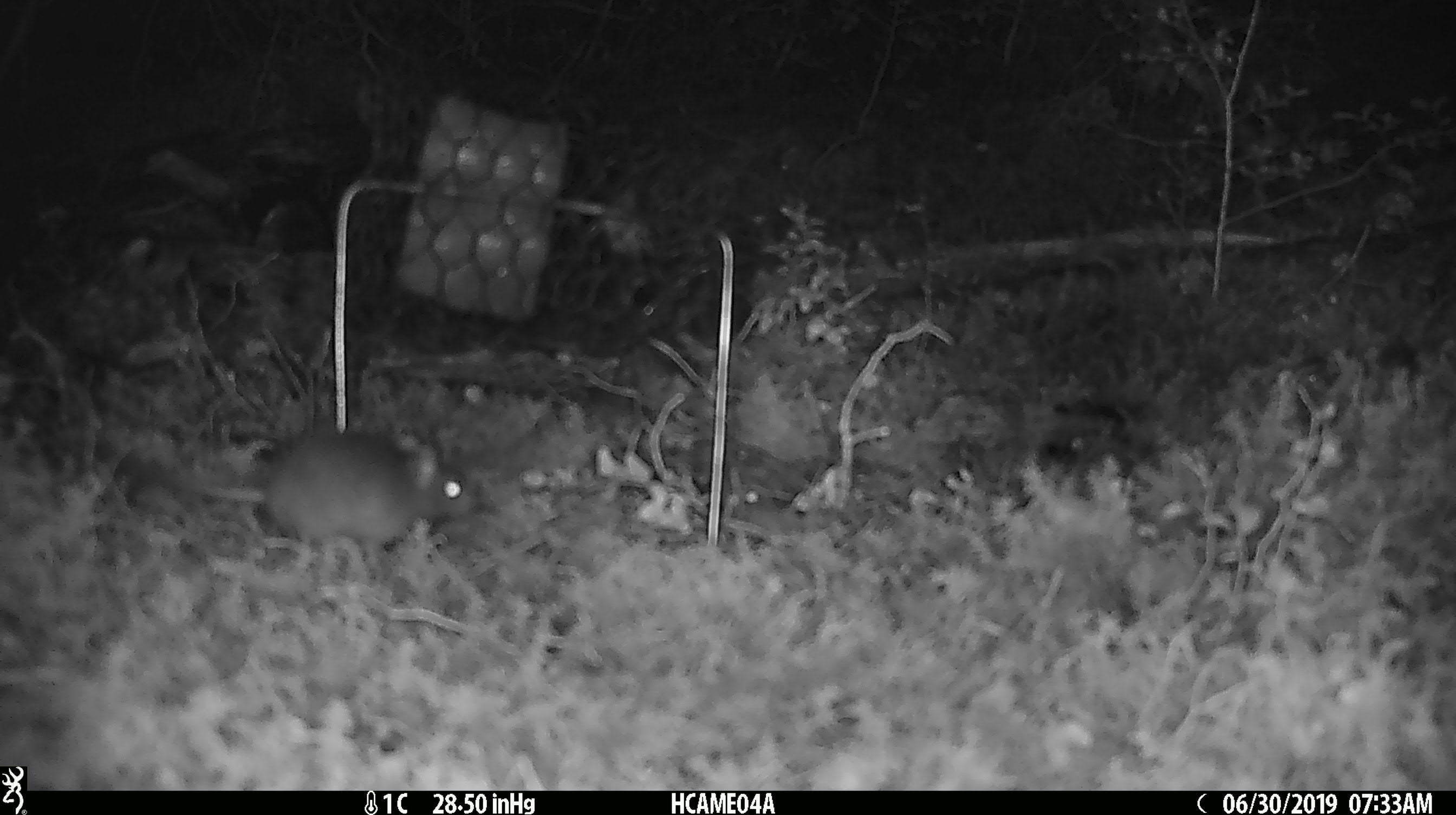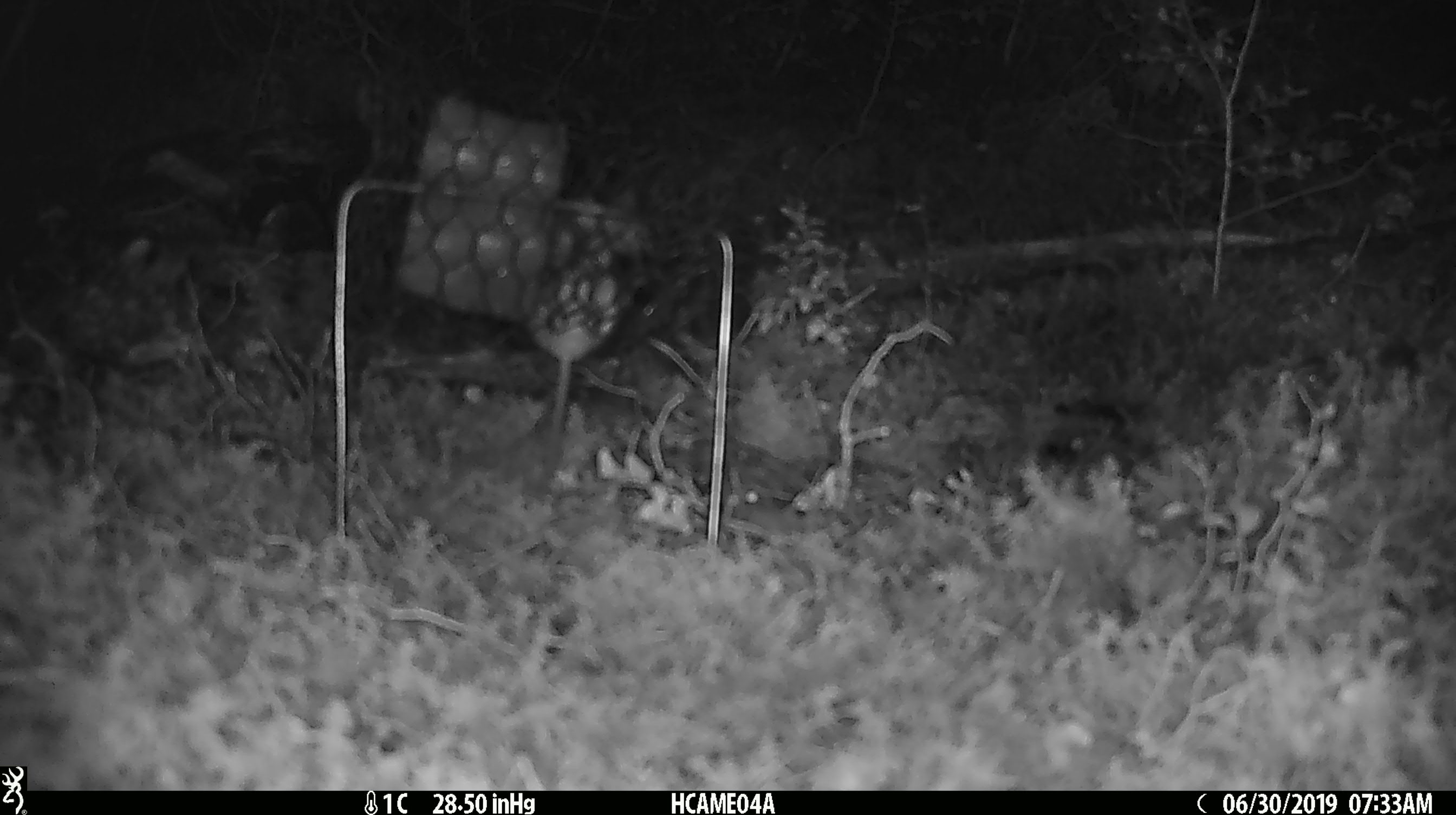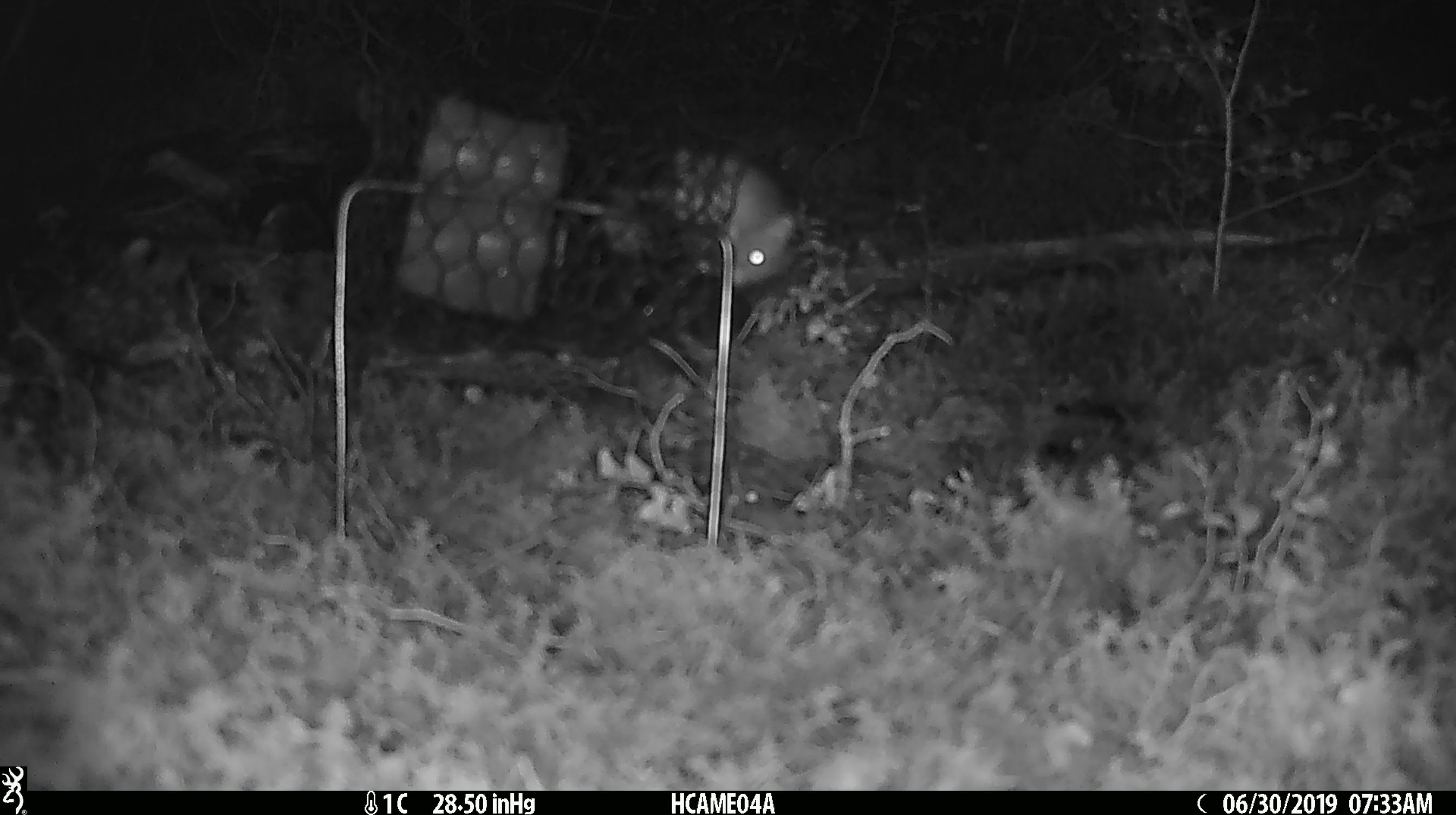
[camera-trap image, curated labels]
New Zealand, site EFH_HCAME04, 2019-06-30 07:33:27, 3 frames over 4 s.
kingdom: Animalia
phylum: Chordata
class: Mammalia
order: Rodentia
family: Muridae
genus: Mus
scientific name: Mus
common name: mouse